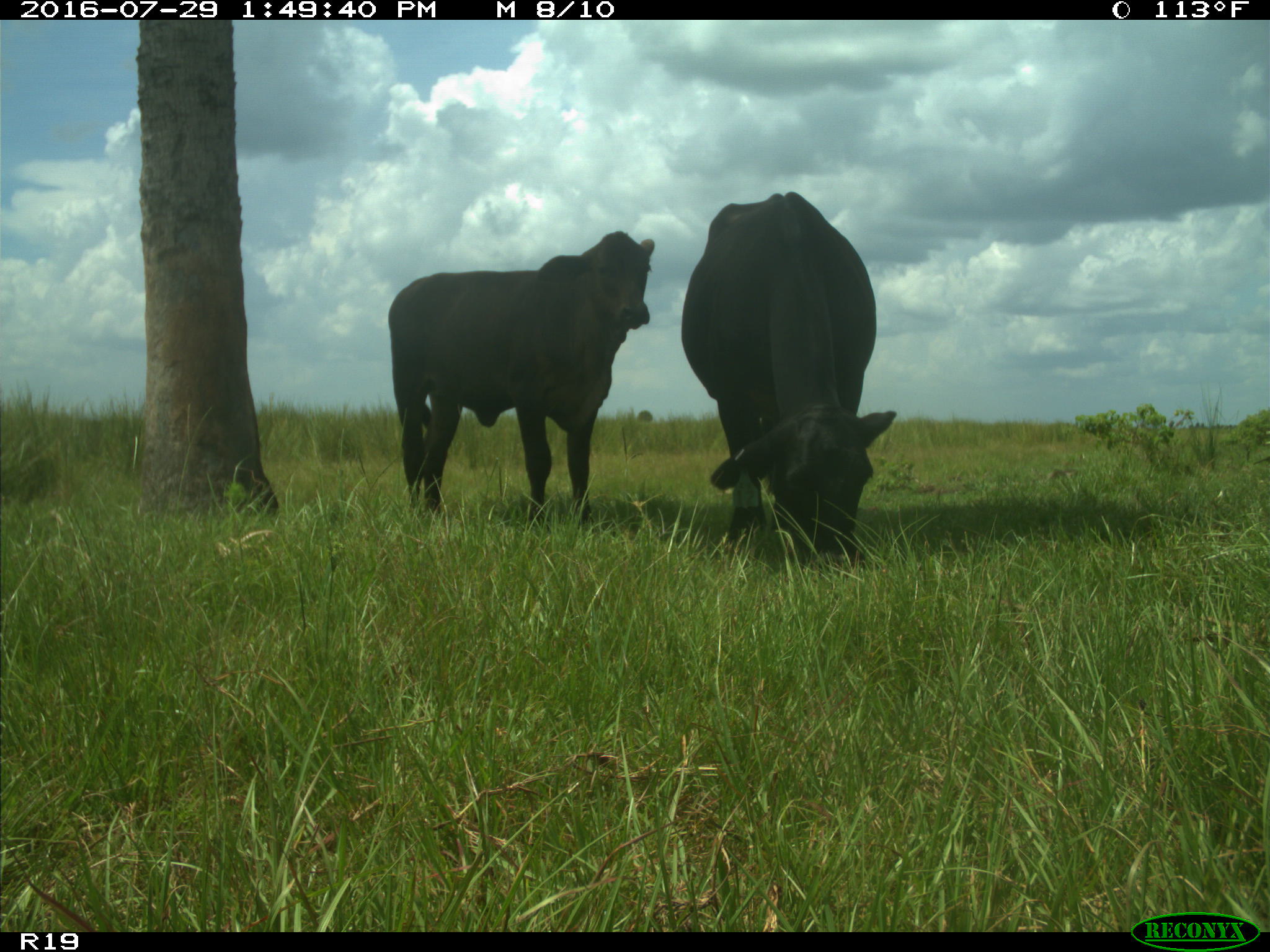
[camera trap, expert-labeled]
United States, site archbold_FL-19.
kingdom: Animalia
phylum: Chordata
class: Mammalia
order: Artiodactyla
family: Bovidae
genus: Bos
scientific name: Bos taurus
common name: domestic cow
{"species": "Bos taurus (domestic cow)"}